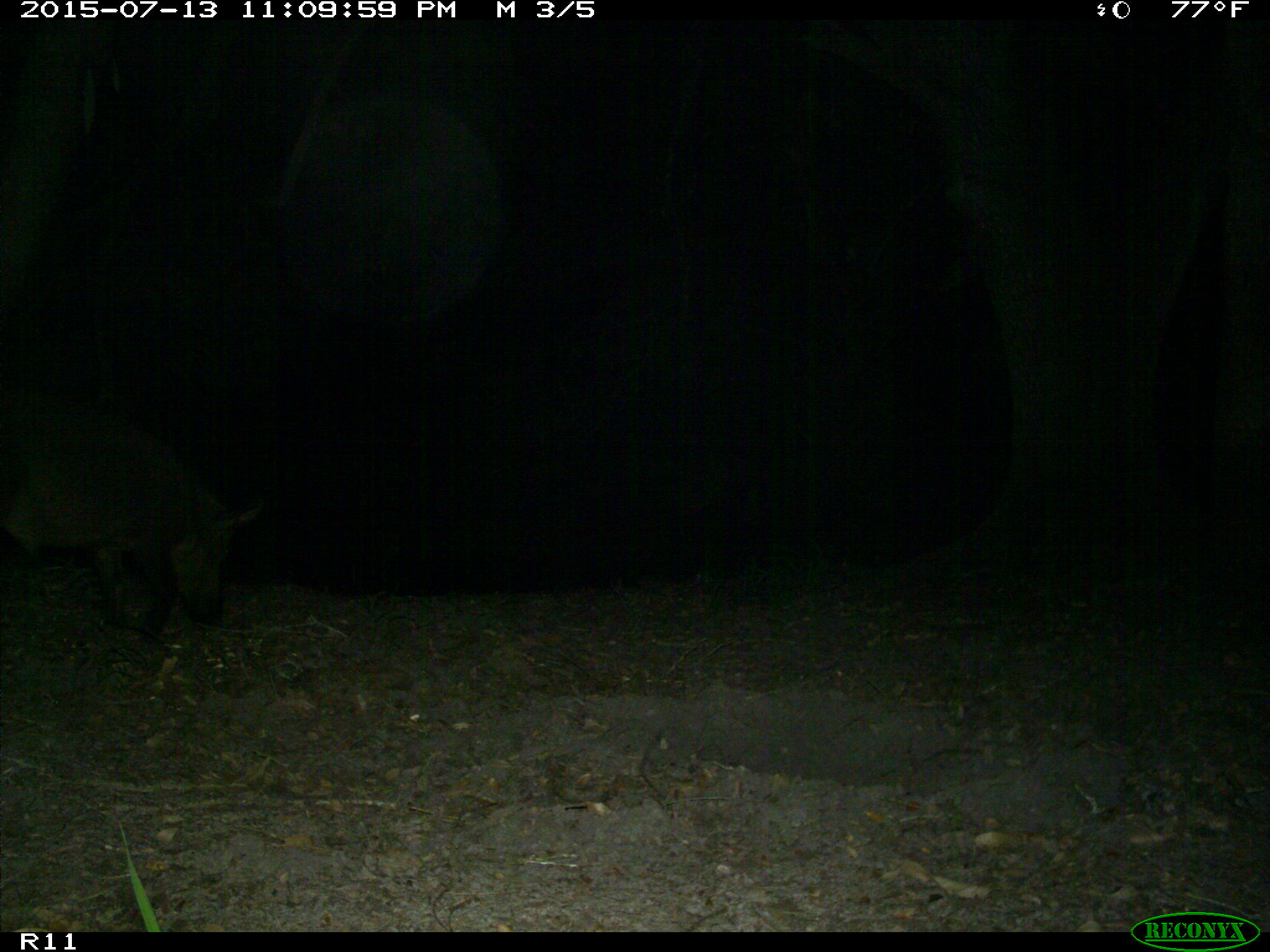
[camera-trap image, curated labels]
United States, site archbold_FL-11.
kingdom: Animalia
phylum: Chordata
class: Mammalia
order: Artiodactyla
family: Suidae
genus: Sus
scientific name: Sus scrofa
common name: wild boar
Sus scrofa (wild boar).